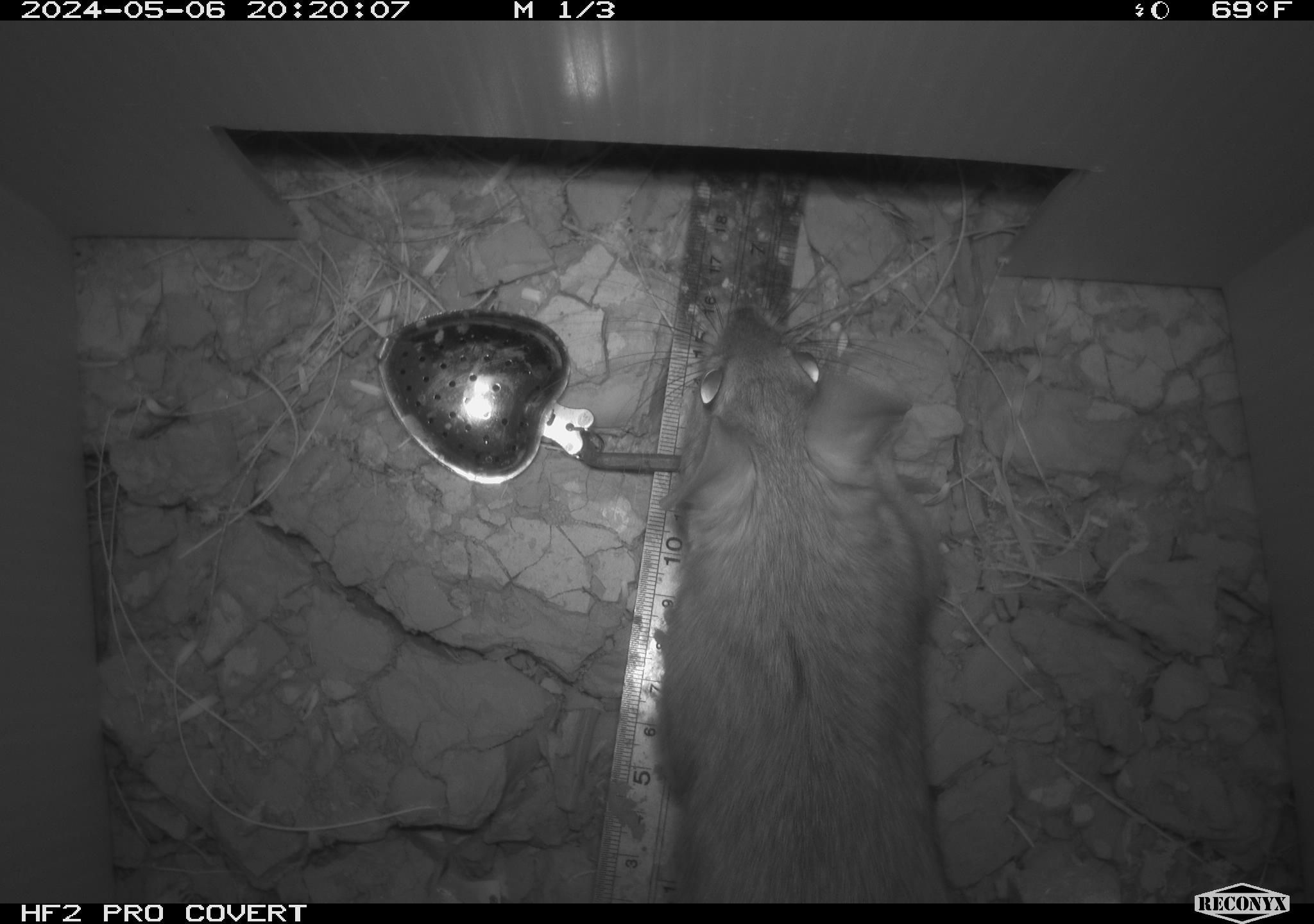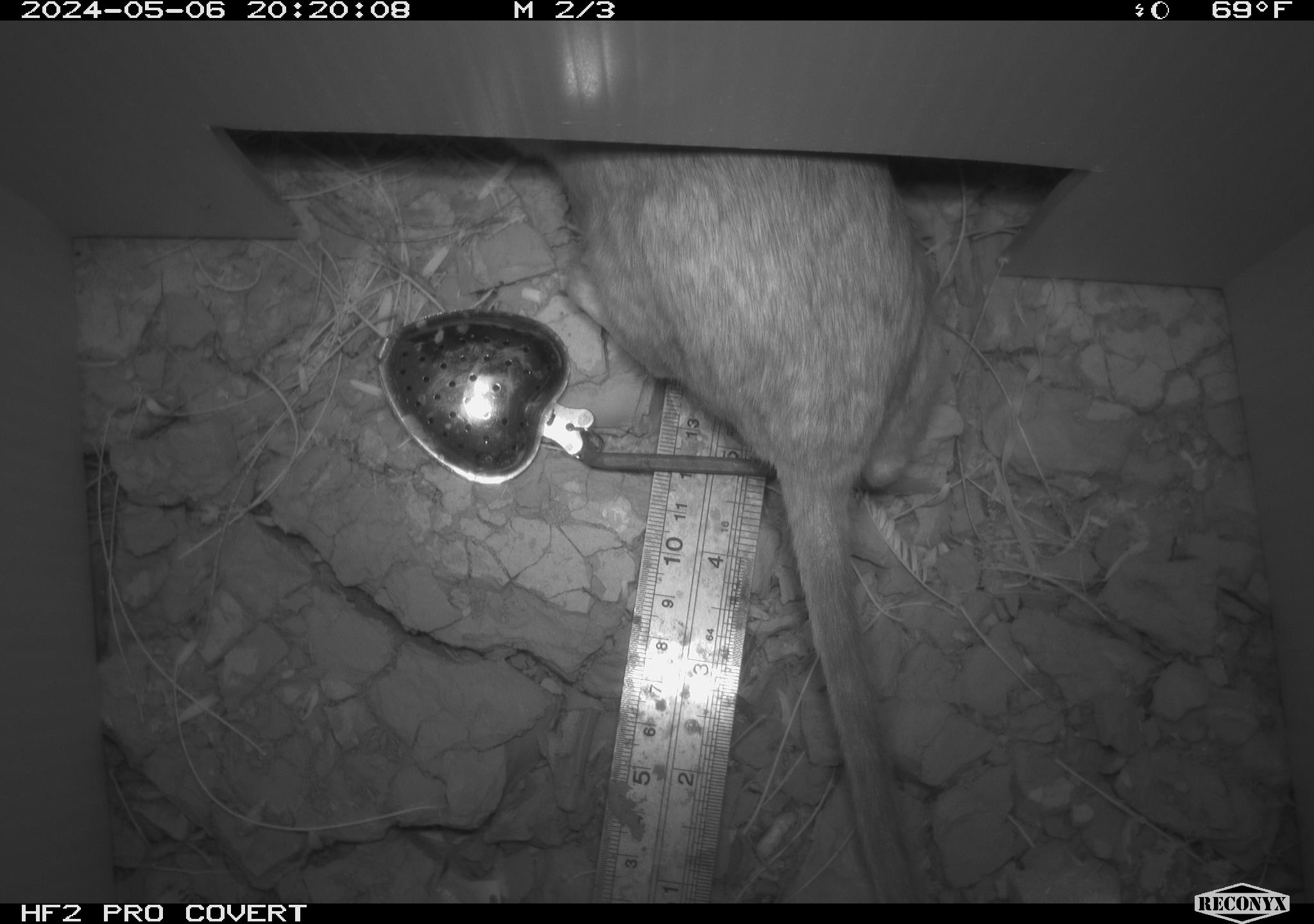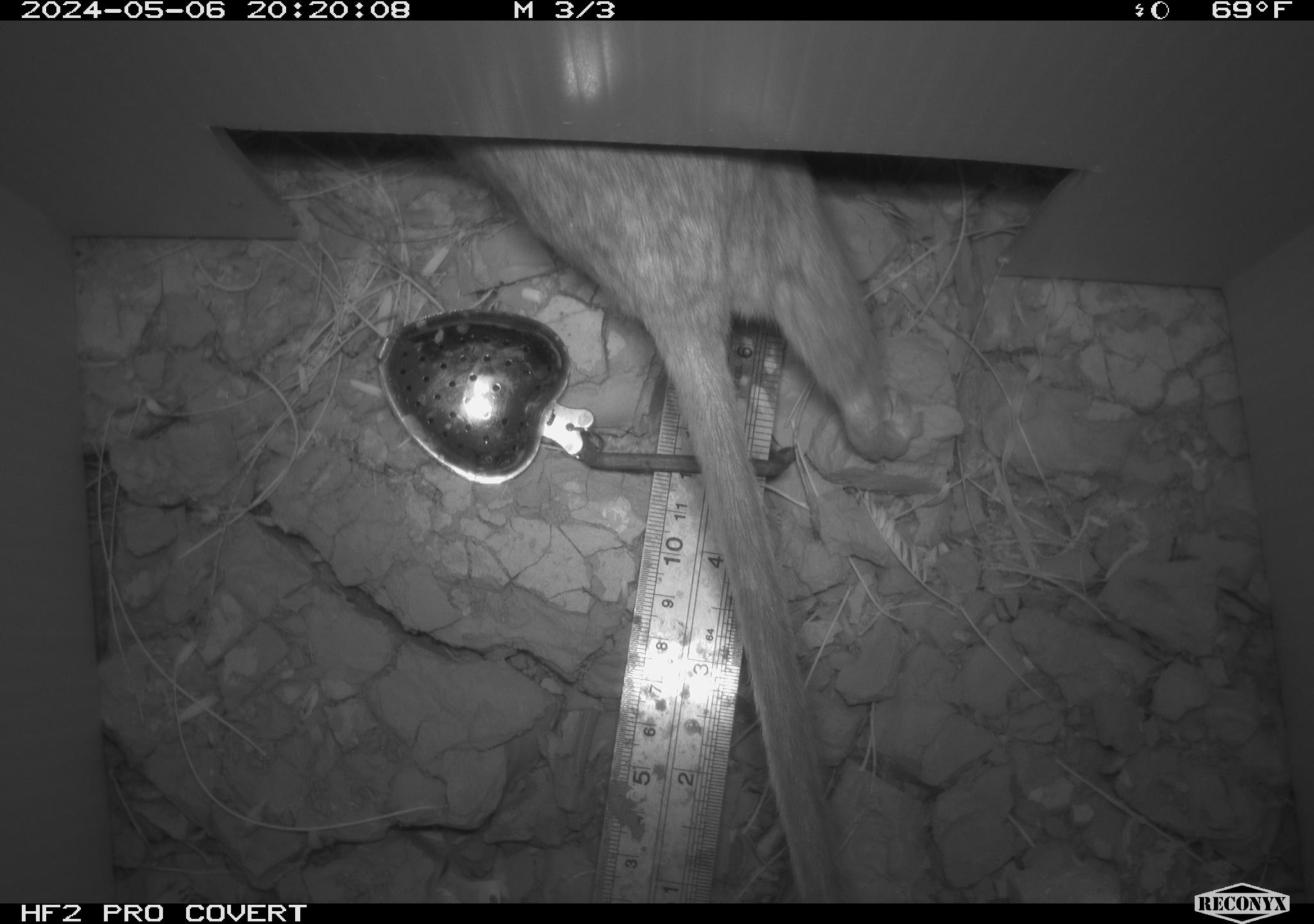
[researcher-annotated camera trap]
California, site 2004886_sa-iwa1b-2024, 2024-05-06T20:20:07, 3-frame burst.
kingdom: Animalia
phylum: Chordata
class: Mammalia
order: Rodentia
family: Cricetidae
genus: Neotoma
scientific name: Neotoma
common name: pack rat or woodrat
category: neotoma species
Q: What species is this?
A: Neotoma species (pack rat or woodrat) (Neotoma).